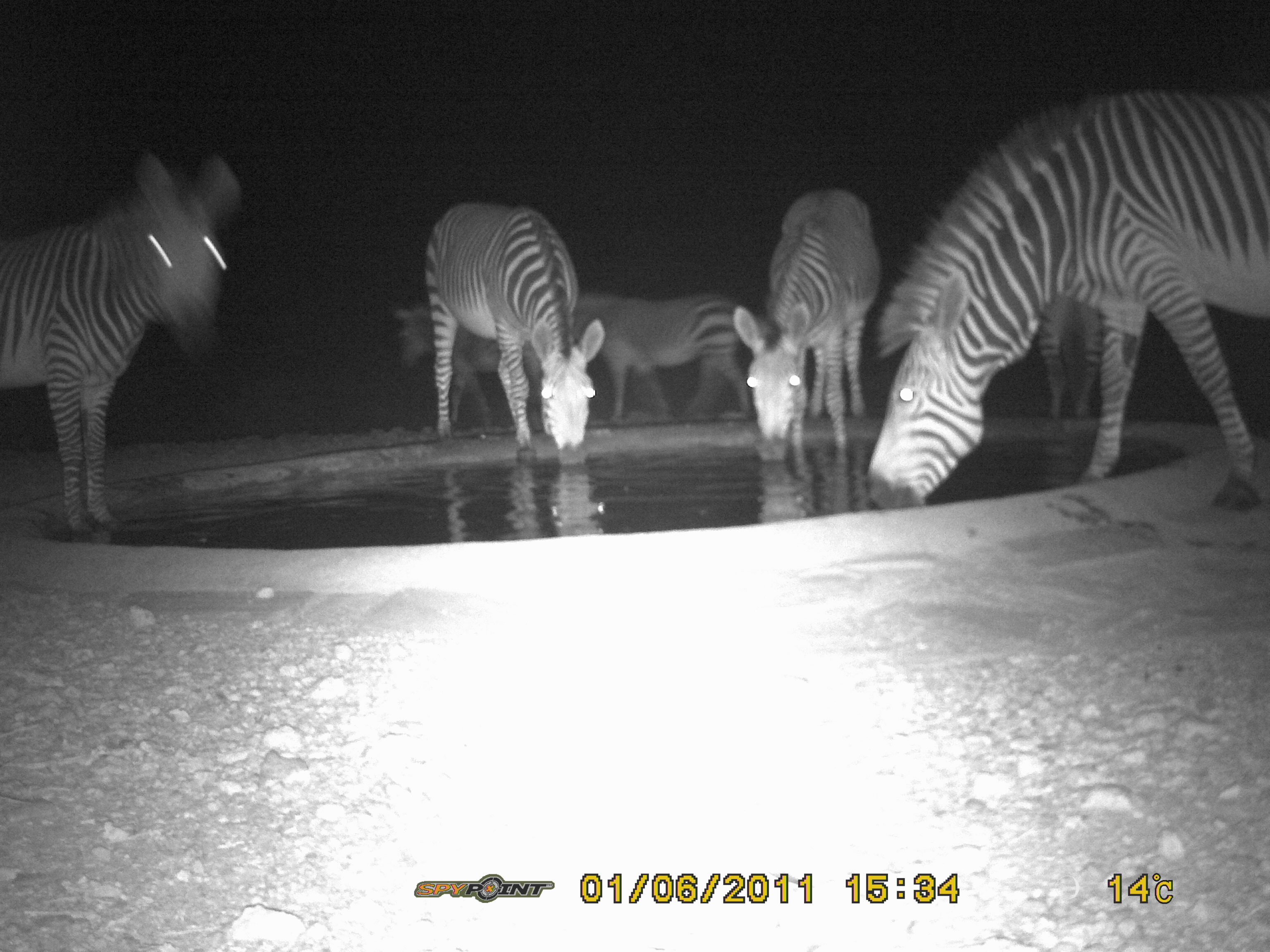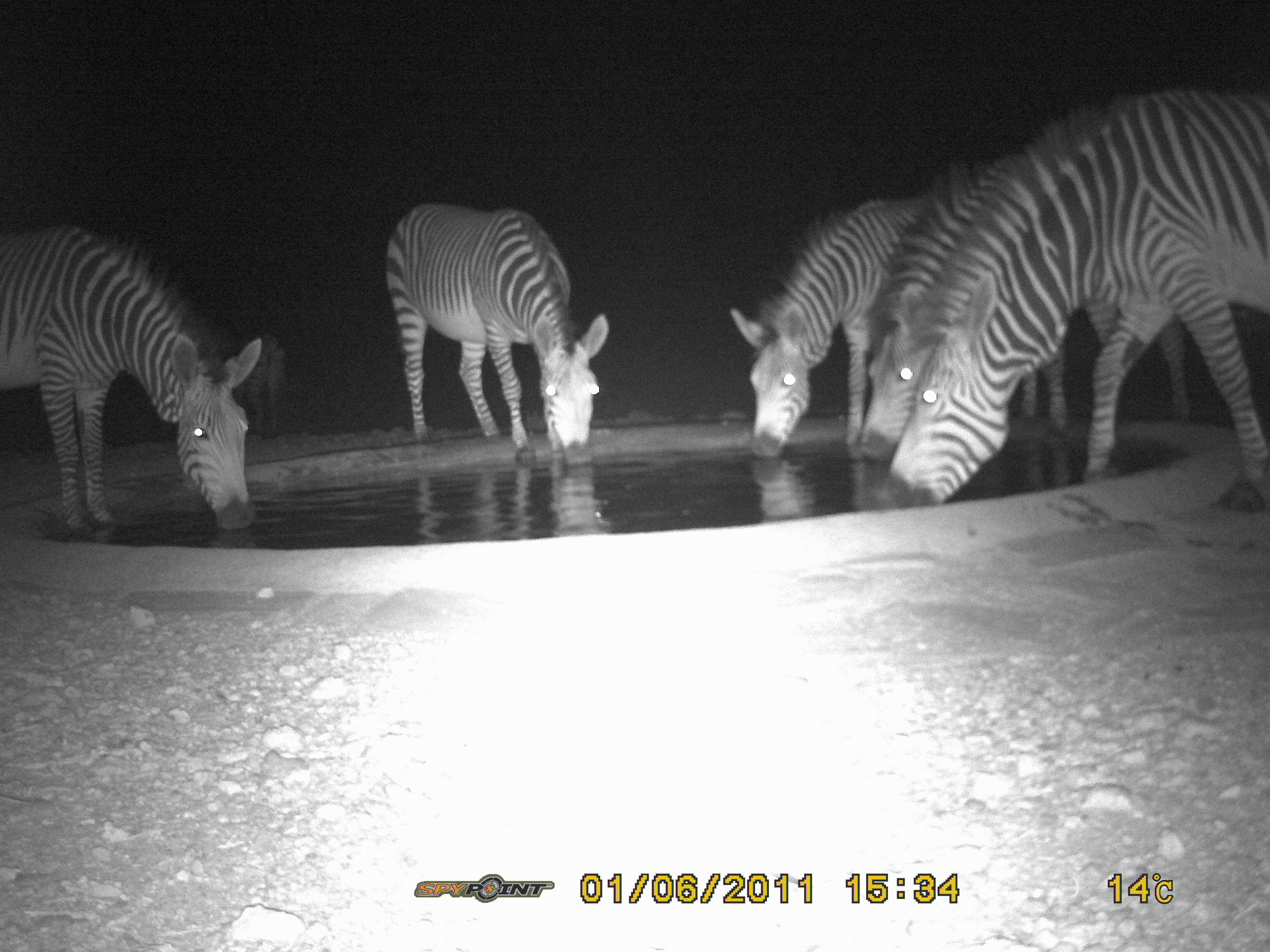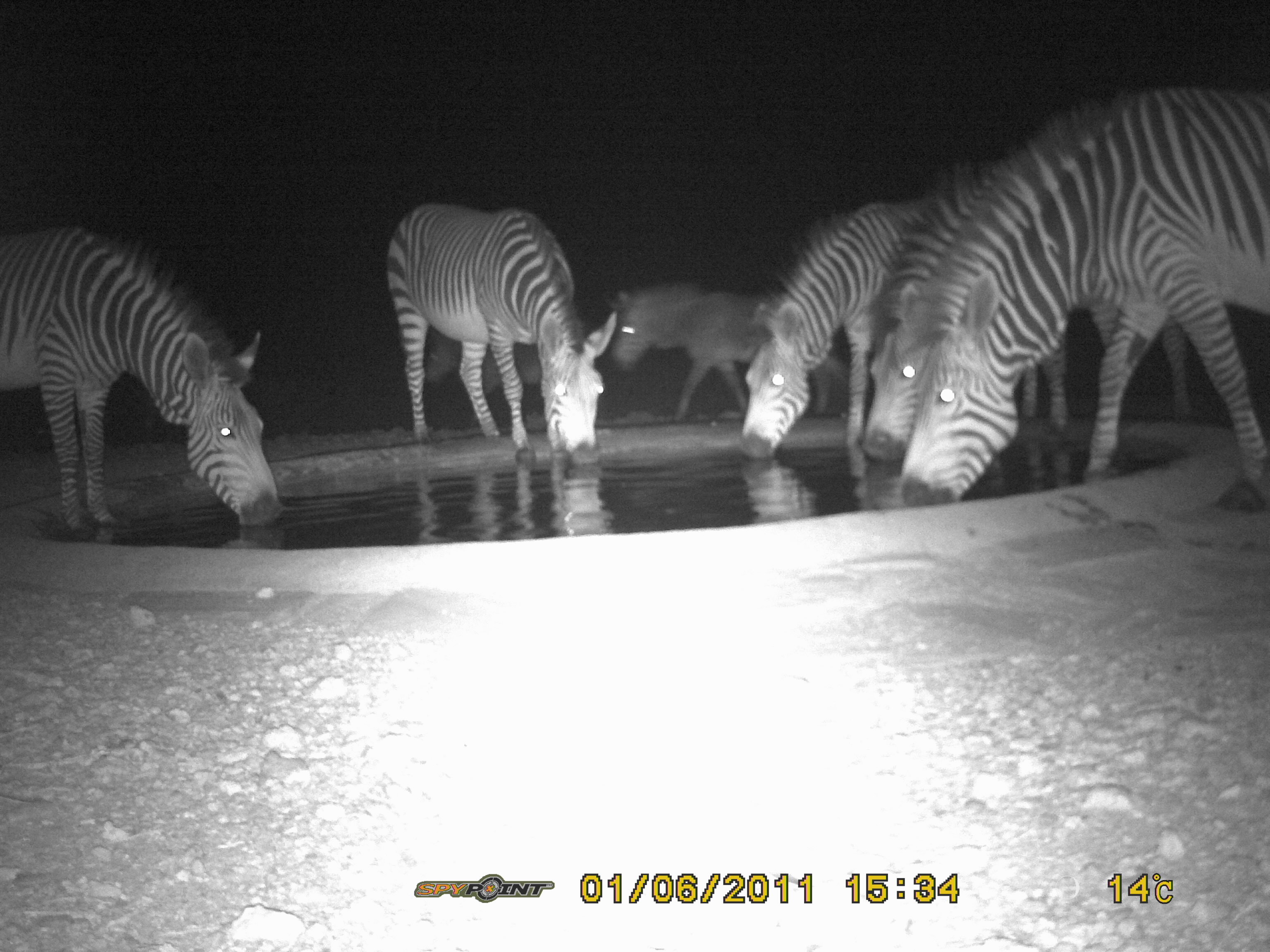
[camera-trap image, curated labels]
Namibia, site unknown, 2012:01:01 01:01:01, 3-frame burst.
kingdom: Animalia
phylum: Chordata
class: Mammalia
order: Perissodactyla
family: Equidae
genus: Equus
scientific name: Equus zebra hartmannae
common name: hartmann's mountain zebra